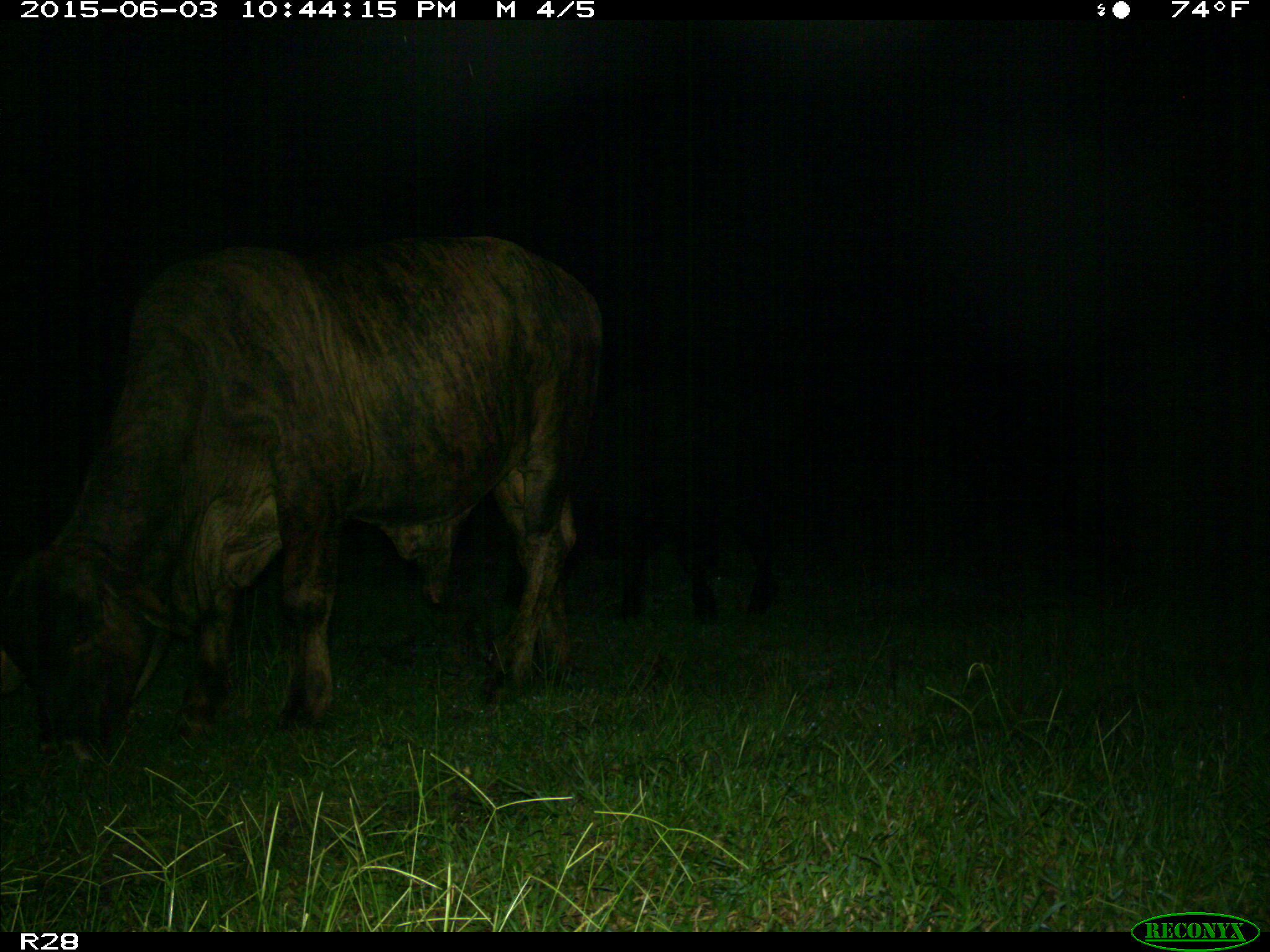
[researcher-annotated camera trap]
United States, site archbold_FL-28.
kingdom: Animalia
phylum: Chordata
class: Mammalia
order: Artiodactyla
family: Bovidae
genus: Bos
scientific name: Bos taurus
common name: domestic cow